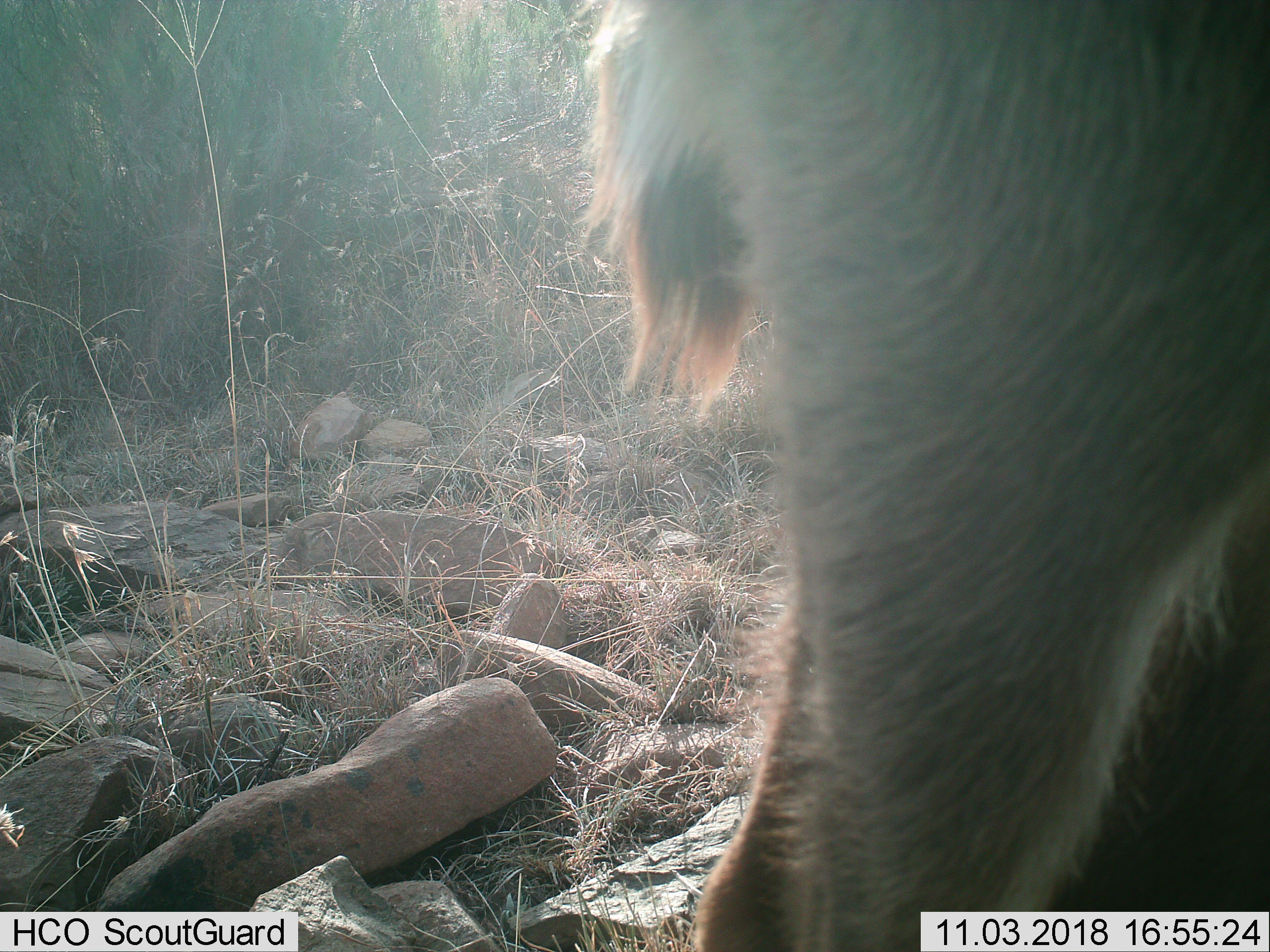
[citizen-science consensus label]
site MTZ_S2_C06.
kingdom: Animalia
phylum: Chordata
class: Mammalia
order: Artiodactyla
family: Bovidae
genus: Tragelaphus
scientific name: Tragelaphus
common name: kudu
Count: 1.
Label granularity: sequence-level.